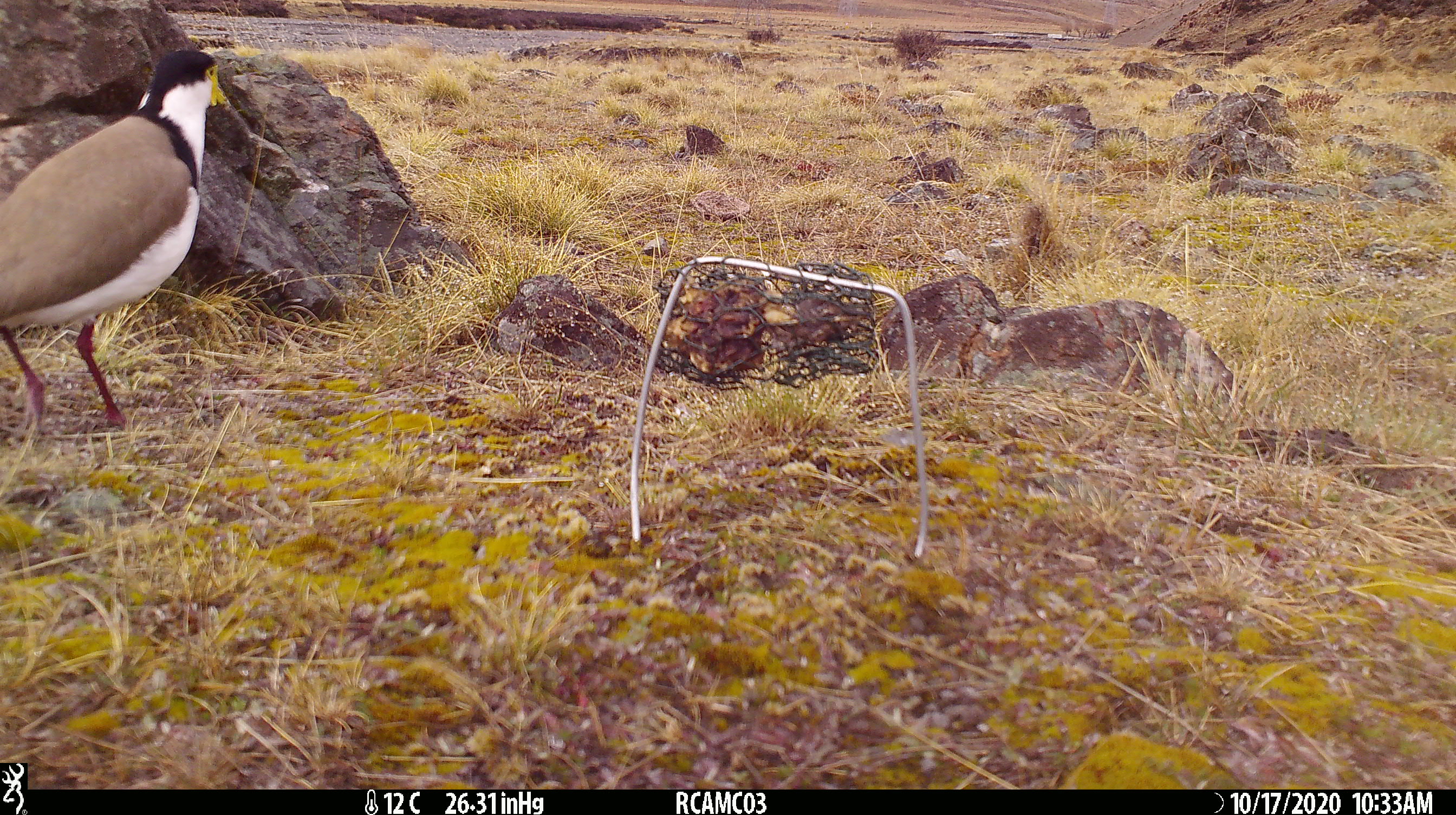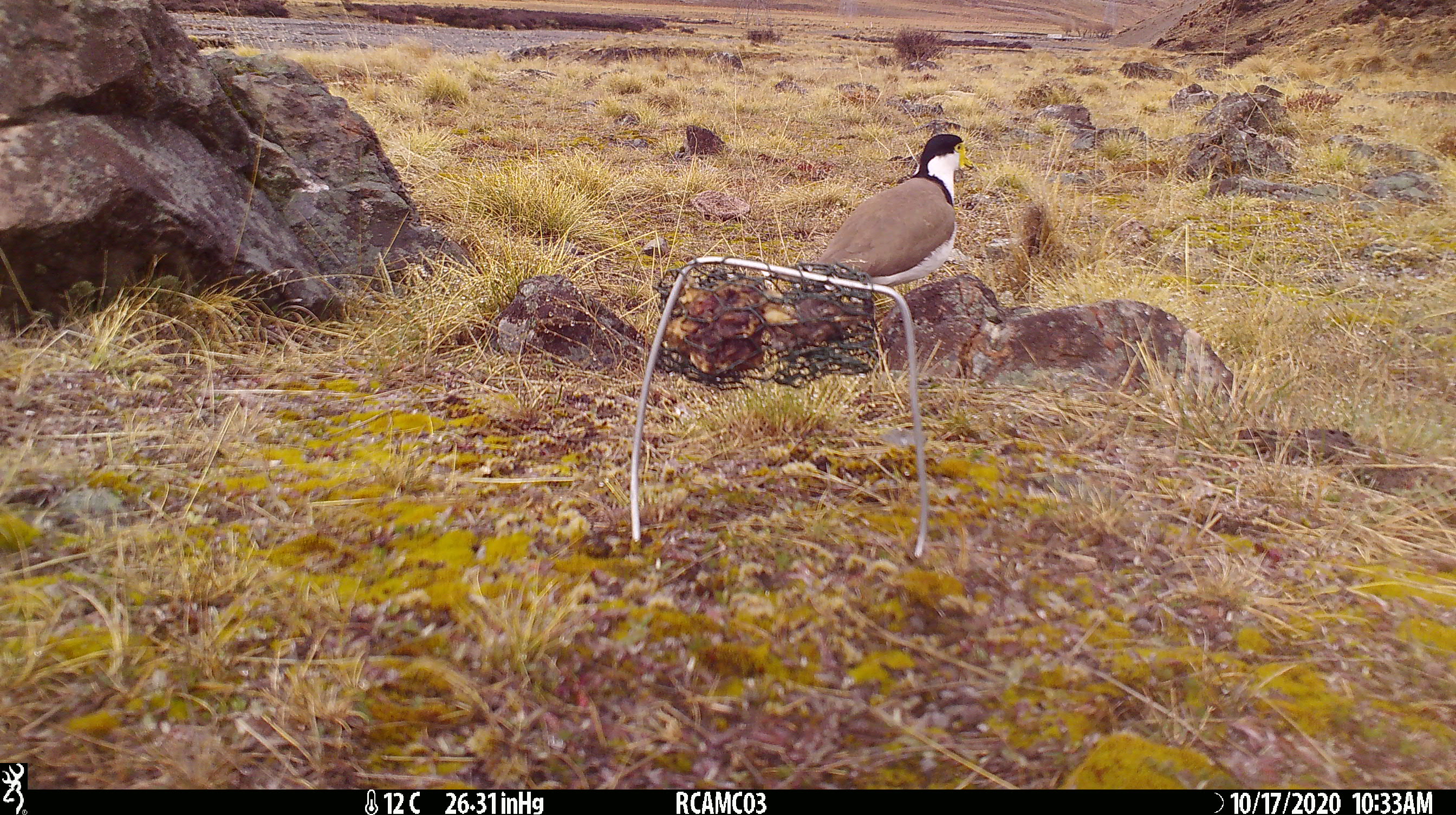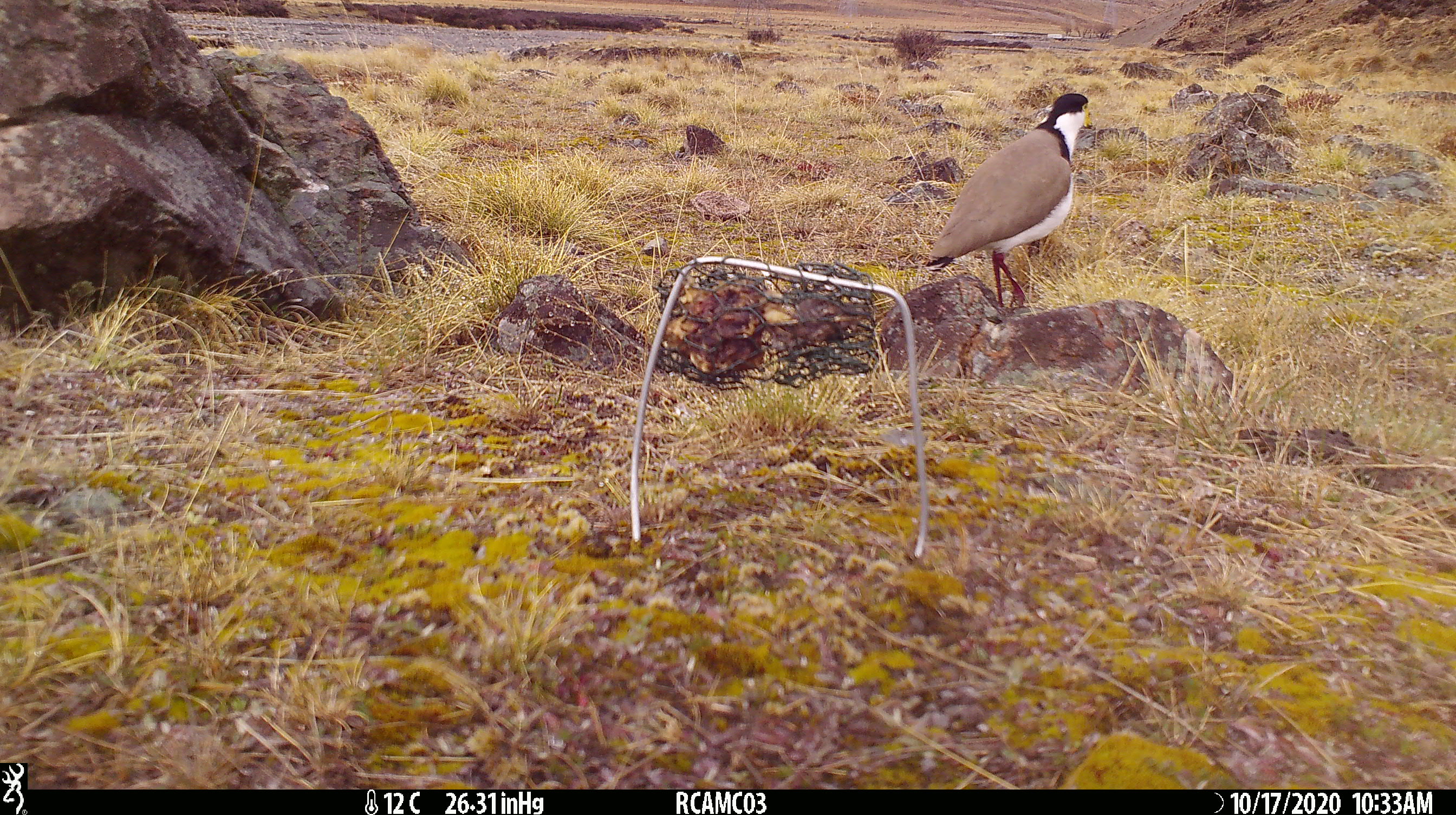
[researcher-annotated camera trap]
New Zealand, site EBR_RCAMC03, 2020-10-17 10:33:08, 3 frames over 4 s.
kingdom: Animalia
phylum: Chordata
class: Aves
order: Charadriiformes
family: Charadriidae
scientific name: Charadriidae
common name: plover